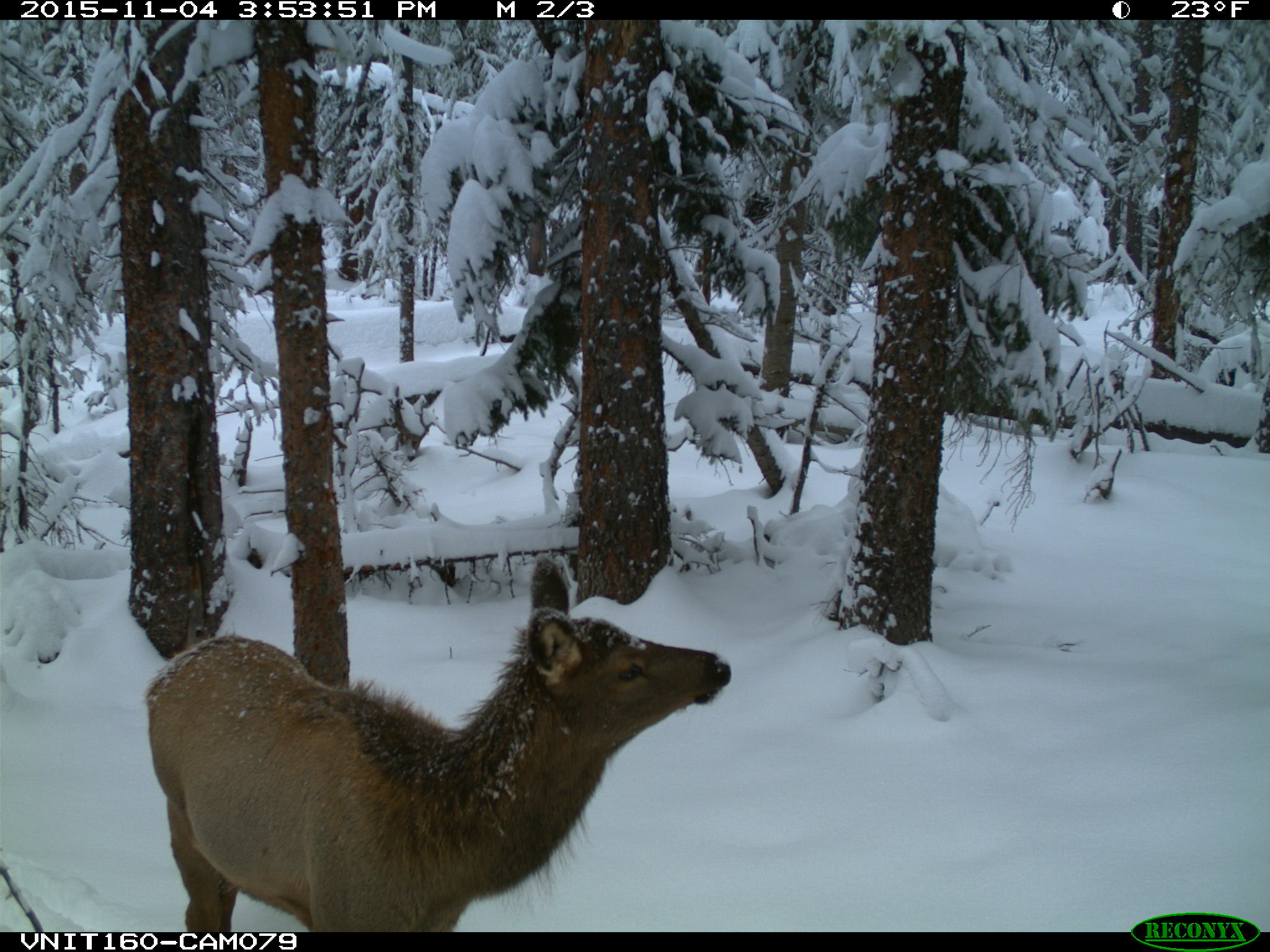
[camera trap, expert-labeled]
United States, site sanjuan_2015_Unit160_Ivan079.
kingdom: Animalia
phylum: Chordata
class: Mammalia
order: Artiodactyla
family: Cervidae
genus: Cervus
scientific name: Cervus elaphus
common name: red deer